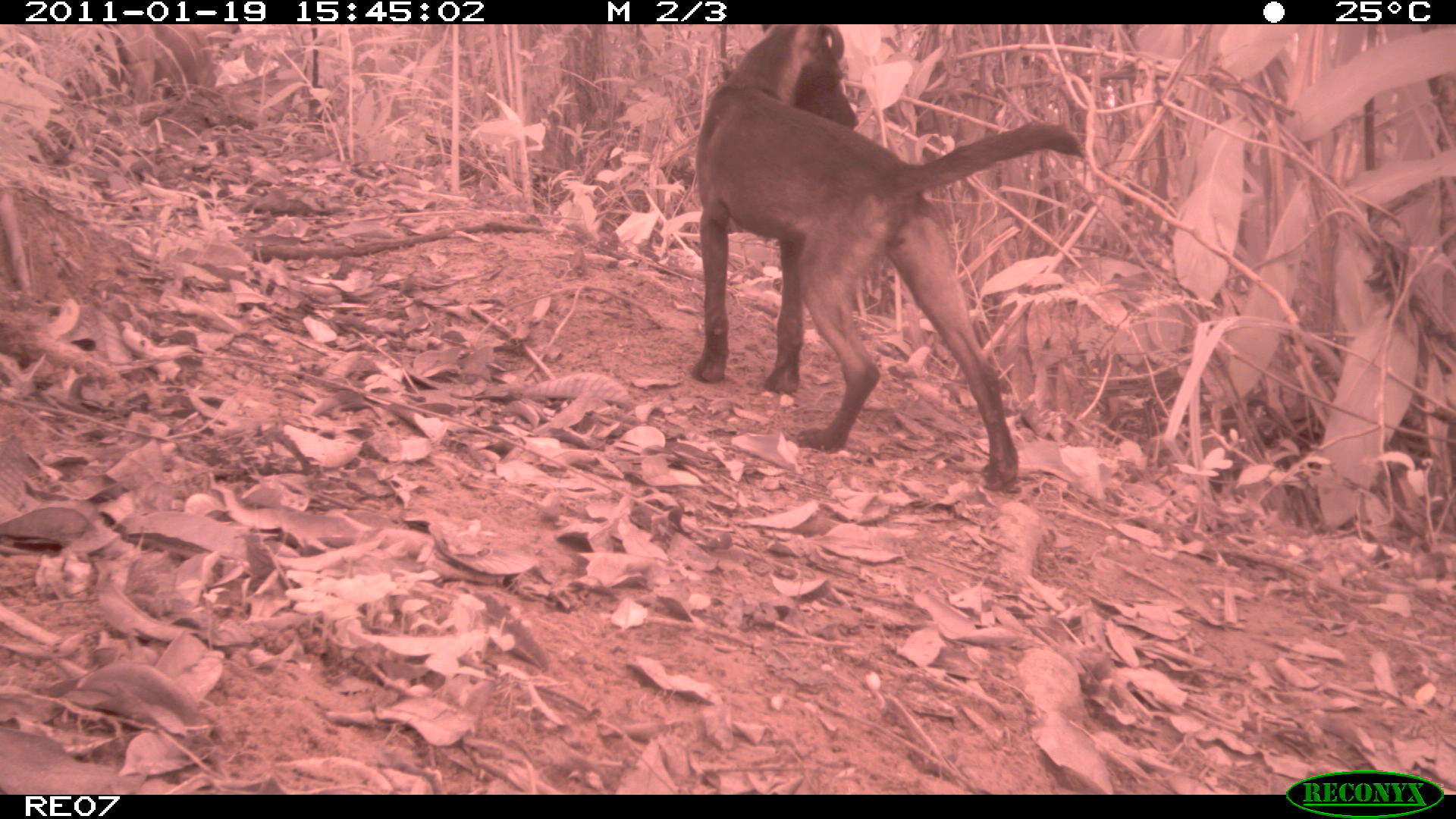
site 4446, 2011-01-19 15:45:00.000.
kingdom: Animalia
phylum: Chordata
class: Mammalia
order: Carnivora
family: Canidae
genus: Canis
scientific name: Canis familiaris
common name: domestic dog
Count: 2.